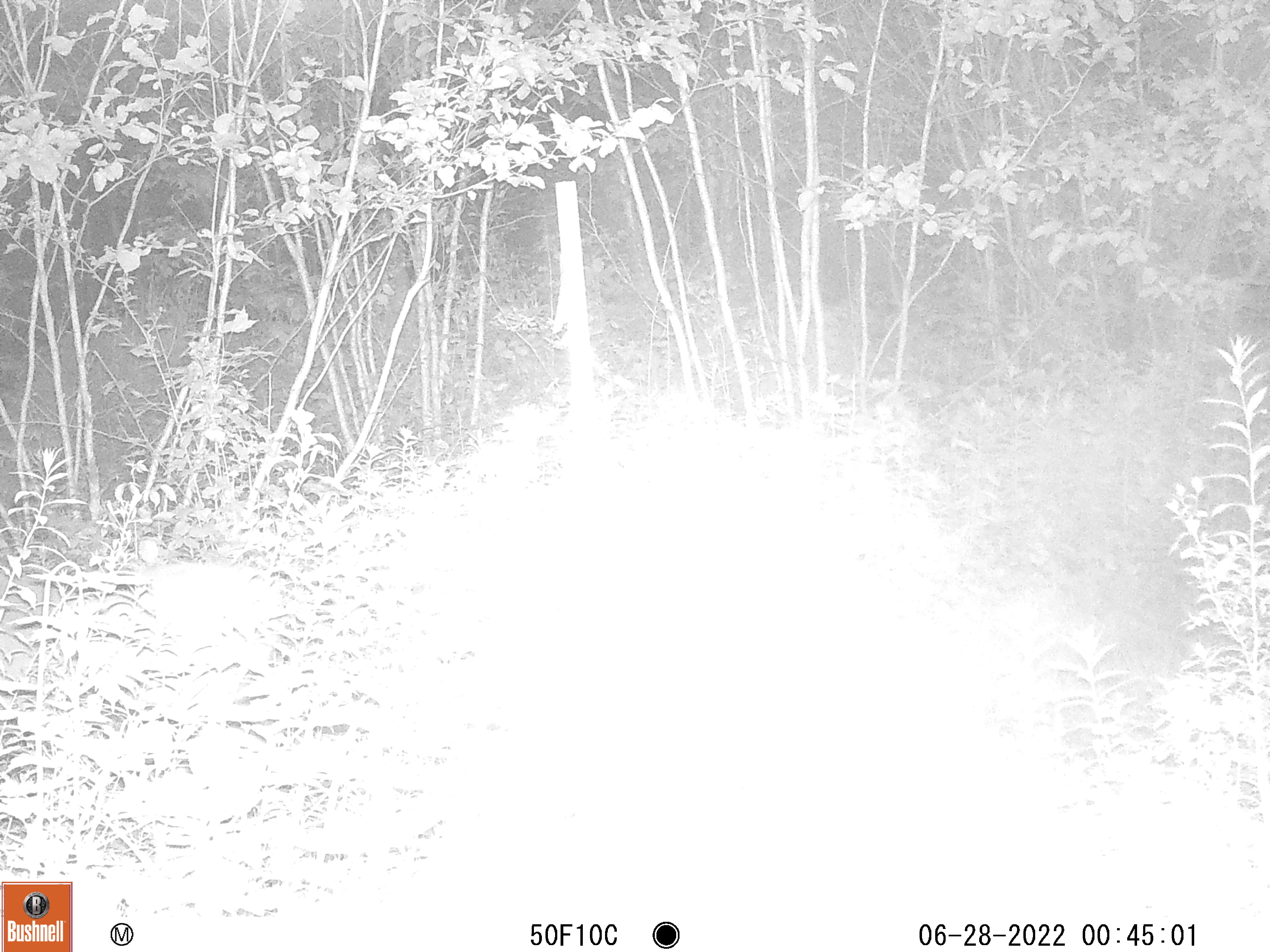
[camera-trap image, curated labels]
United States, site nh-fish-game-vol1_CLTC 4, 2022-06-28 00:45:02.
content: unidentified animal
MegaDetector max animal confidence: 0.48